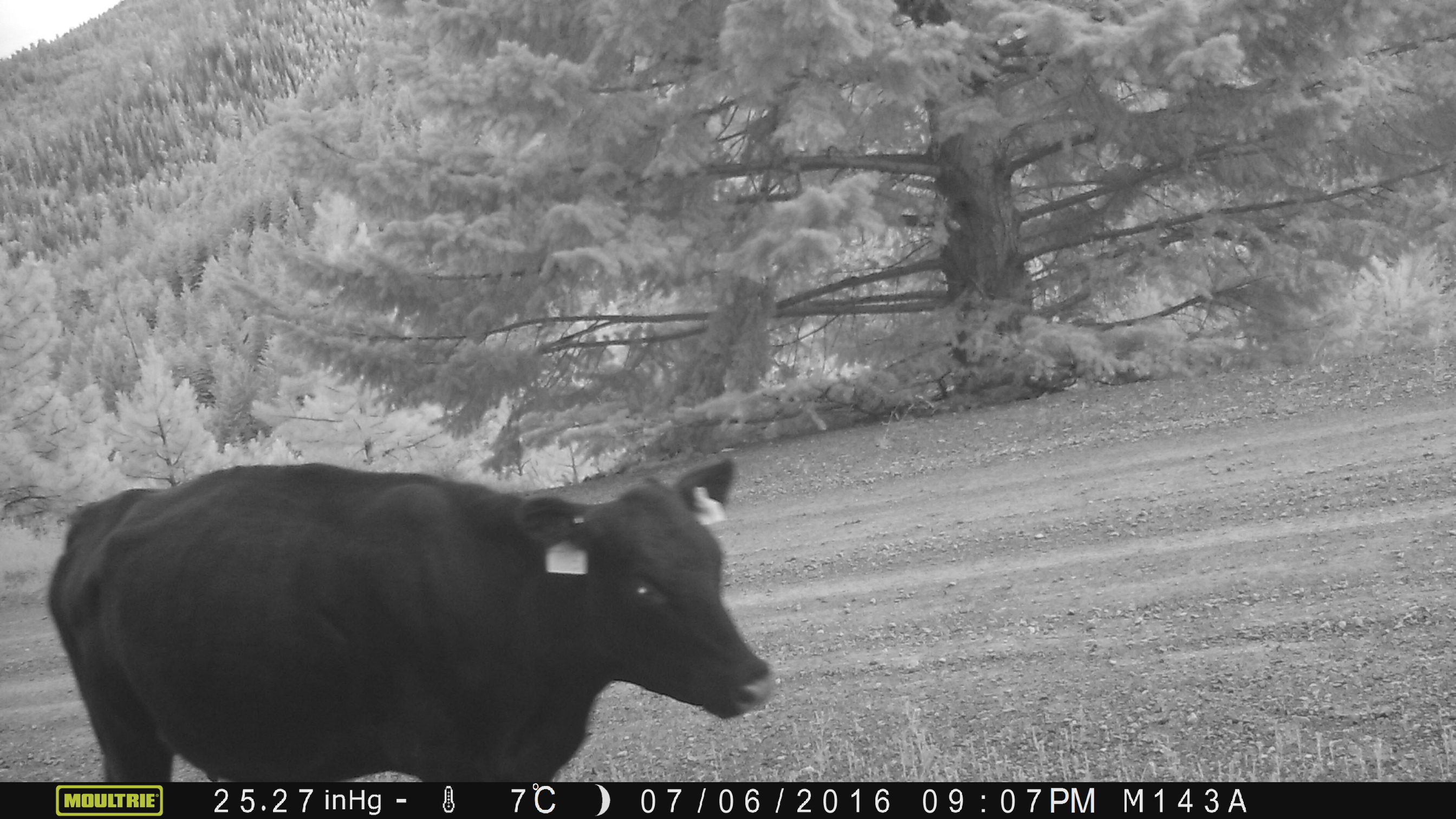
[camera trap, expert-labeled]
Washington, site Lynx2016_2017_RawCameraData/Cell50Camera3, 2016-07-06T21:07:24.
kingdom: Animalia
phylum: Chordata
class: Mammalia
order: Artiodactyla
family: Bovidae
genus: Bos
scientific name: Bos taurus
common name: domestic cattle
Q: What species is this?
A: Domestic cattle (Bos taurus).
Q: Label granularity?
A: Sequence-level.